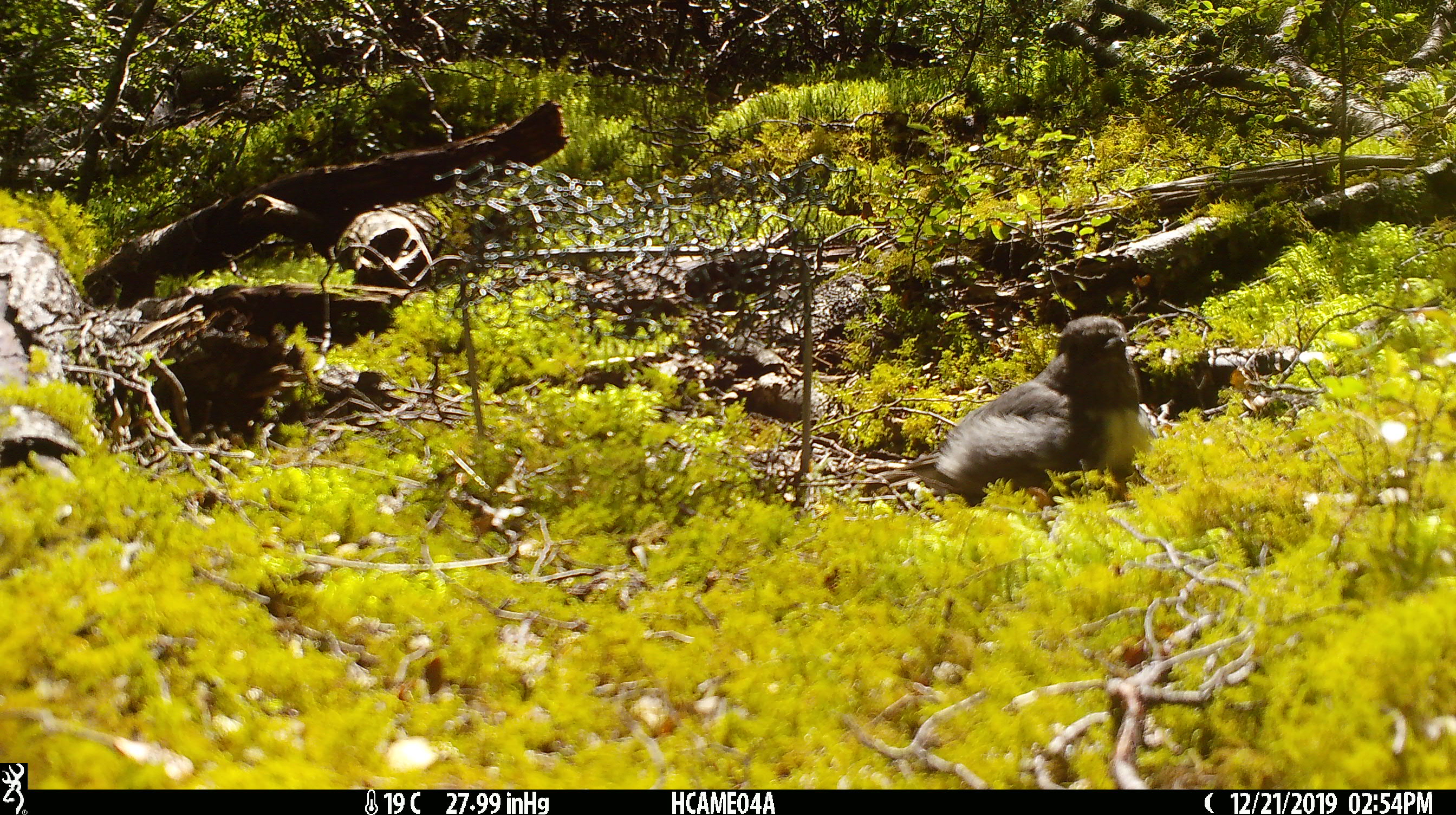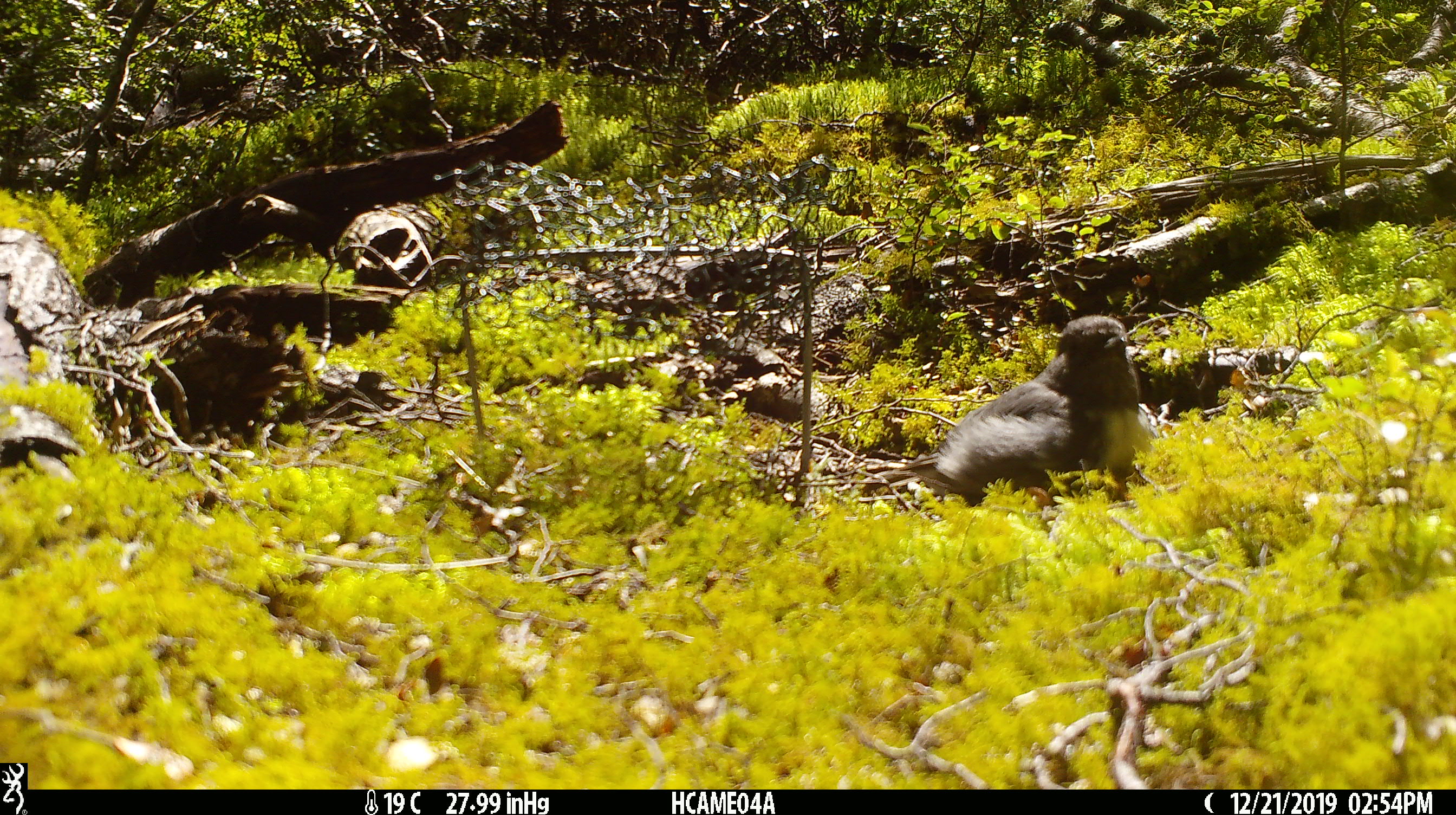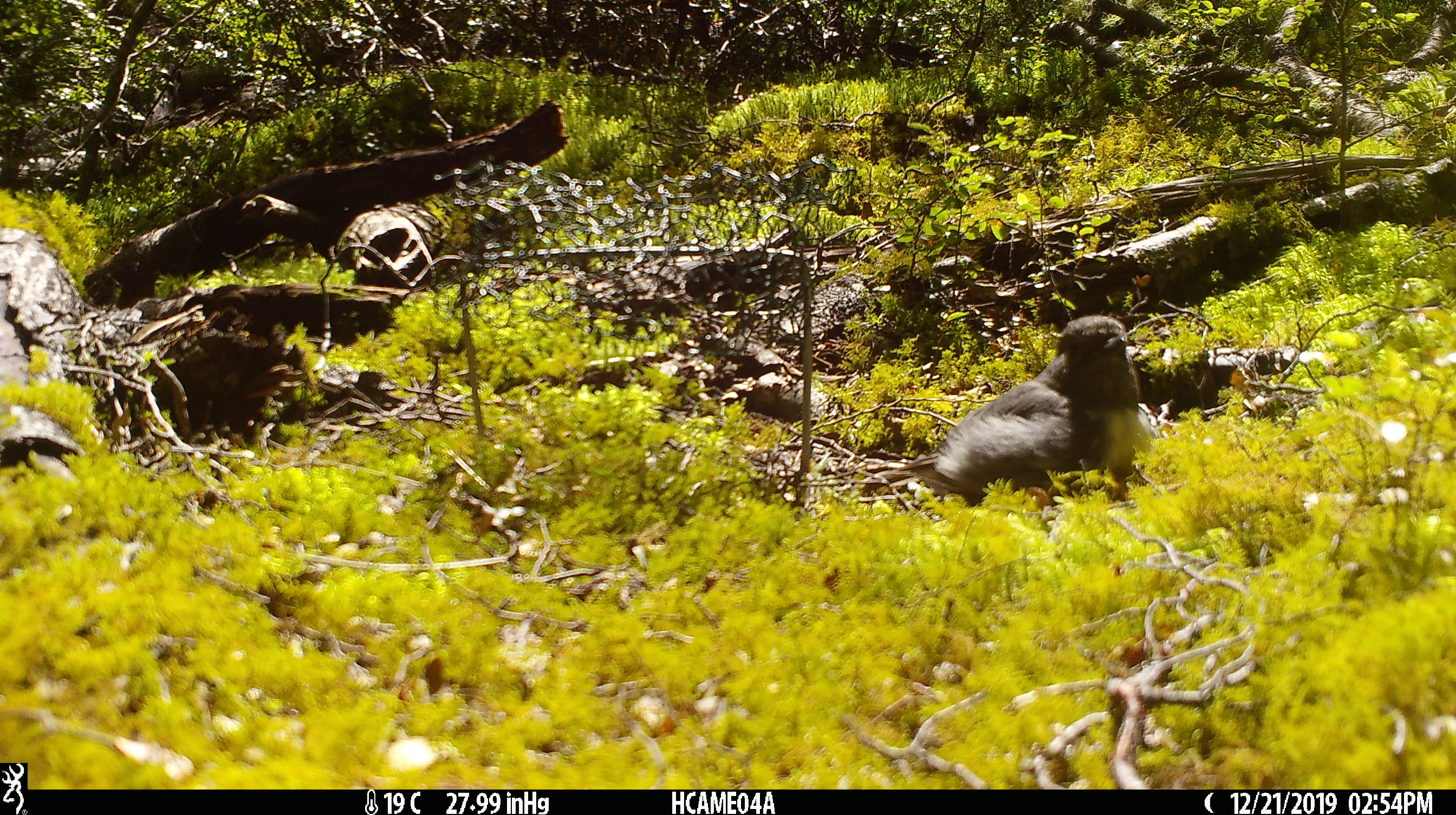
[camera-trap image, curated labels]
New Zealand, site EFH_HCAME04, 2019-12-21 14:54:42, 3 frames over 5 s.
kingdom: Animalia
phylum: Chordata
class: Aves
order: Passeriformes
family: Petroicidae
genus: Petroica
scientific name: Petroica australis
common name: new zealand robin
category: robin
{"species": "robin (new zealand robin) (Petroica australis)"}